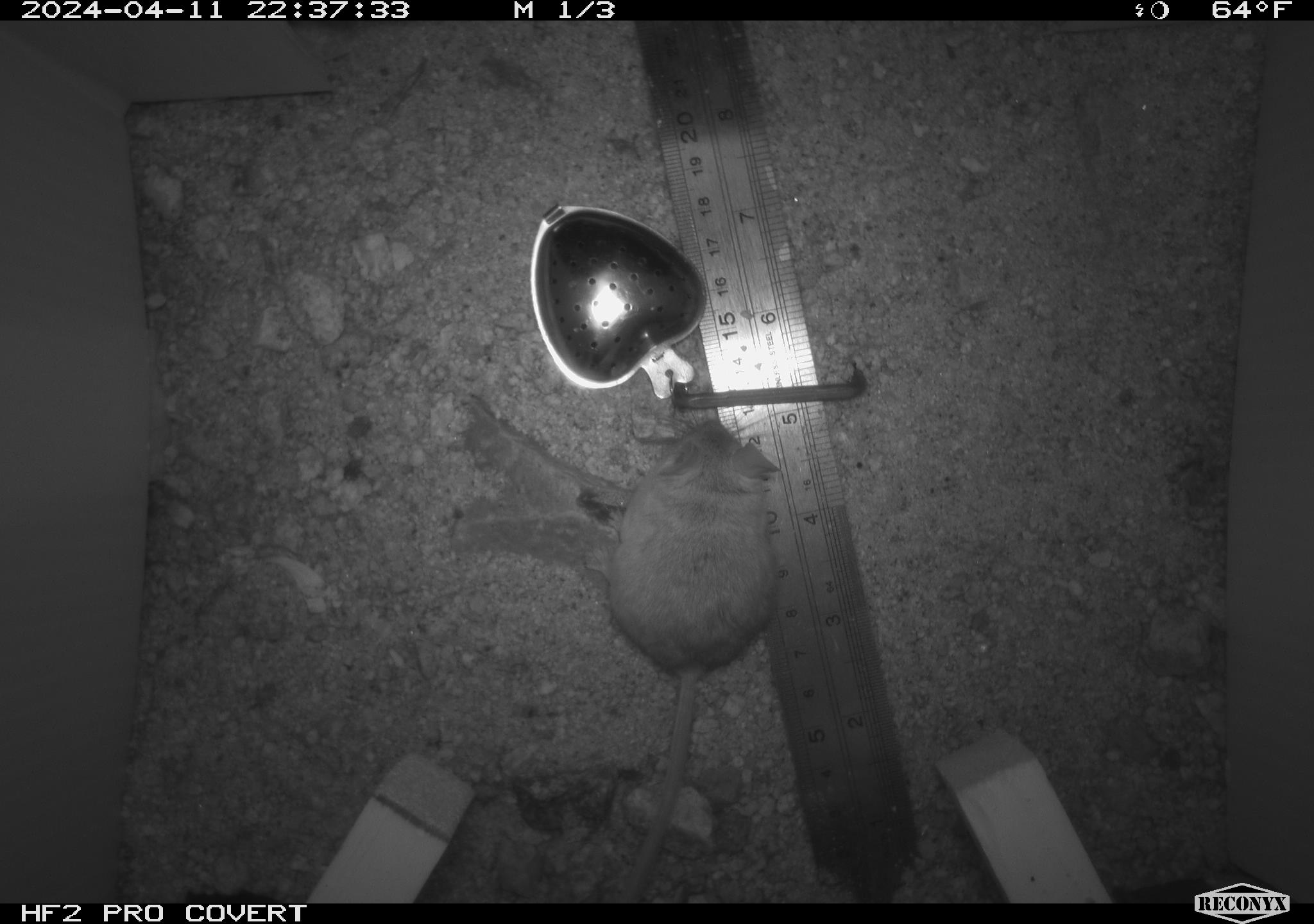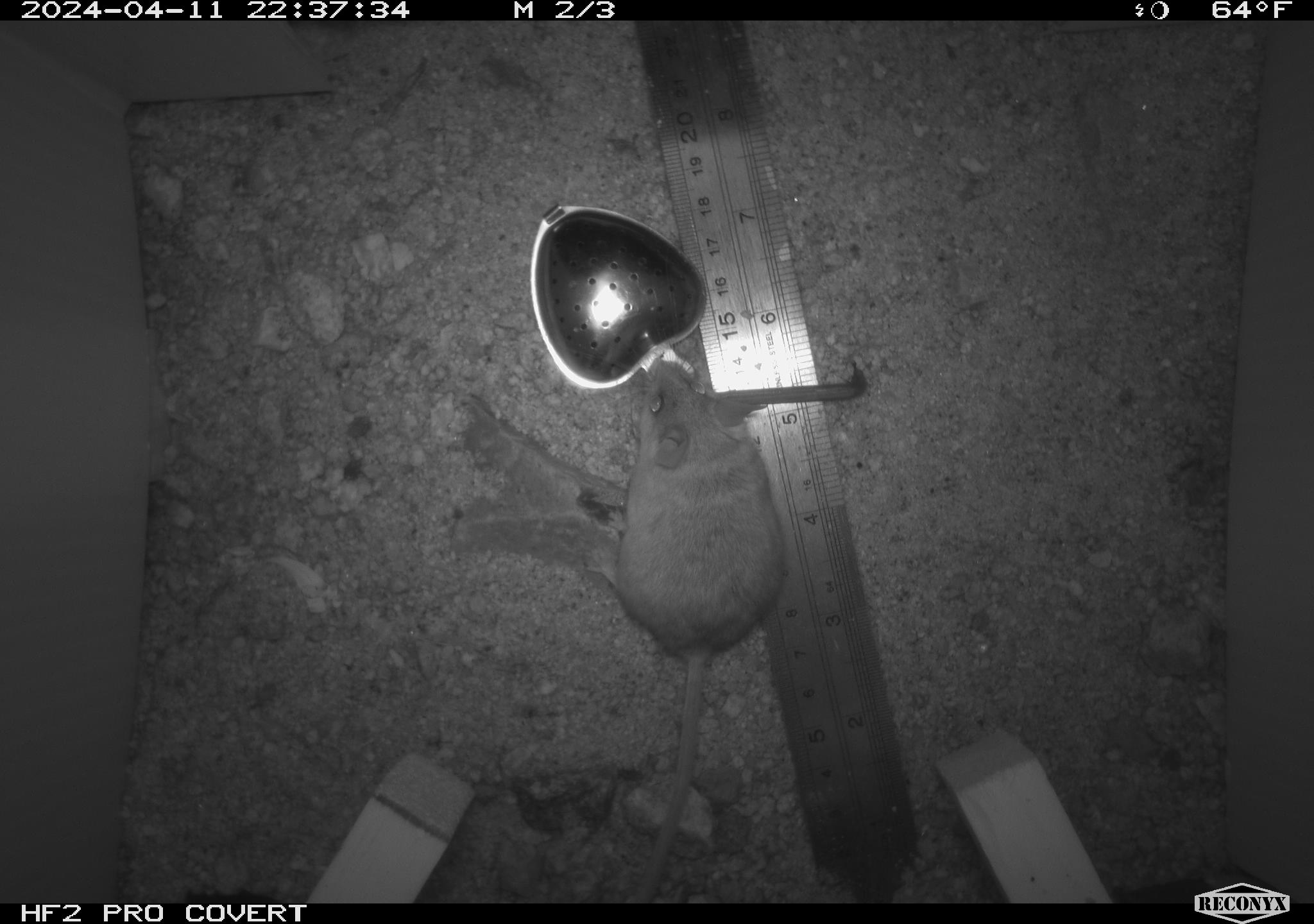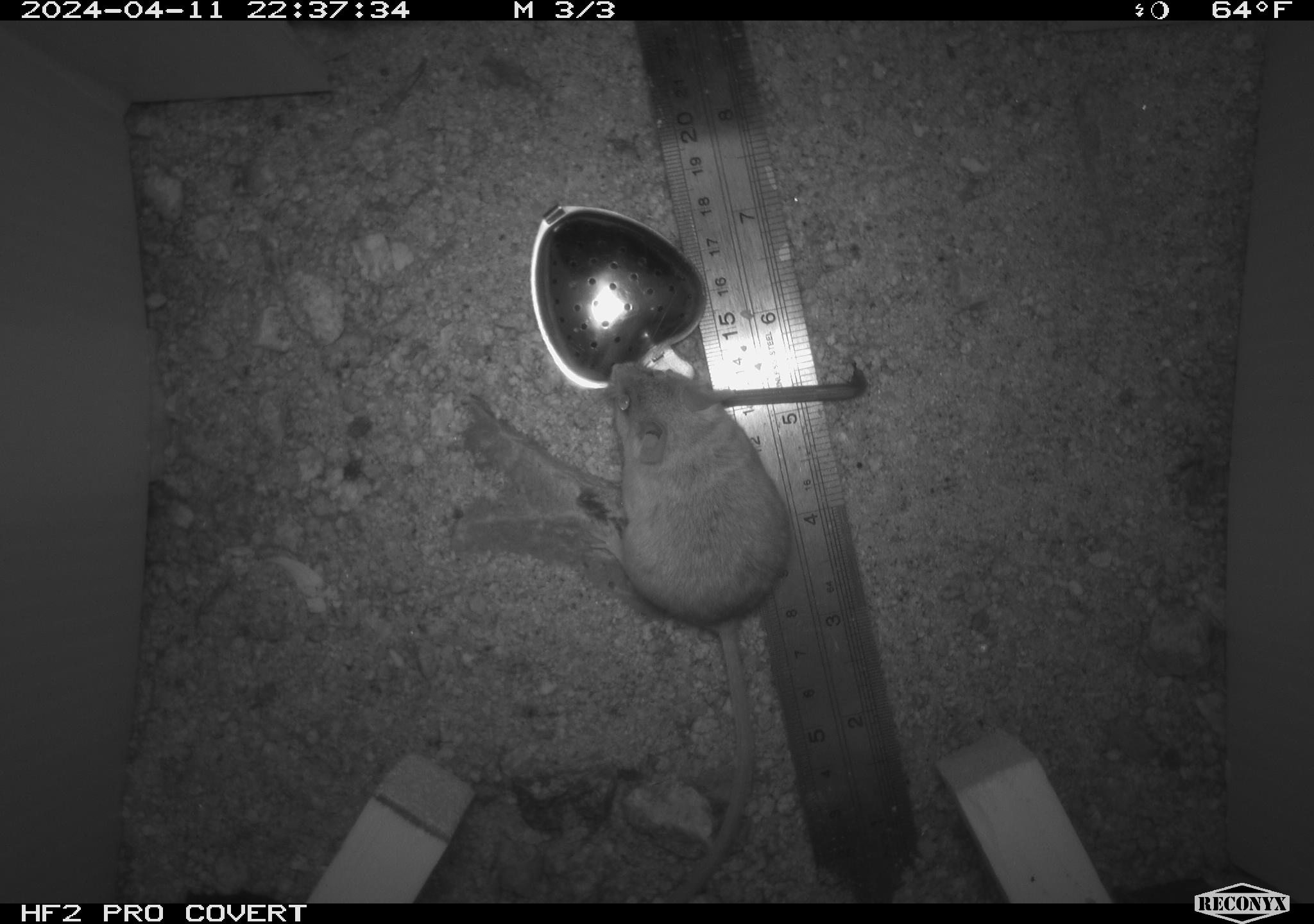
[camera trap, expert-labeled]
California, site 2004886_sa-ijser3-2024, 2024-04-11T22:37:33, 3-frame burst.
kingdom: Animalia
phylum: Chordata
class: Mammalia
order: Rodentia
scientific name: Rodentia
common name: mouse species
Mouse species (Rodentia).